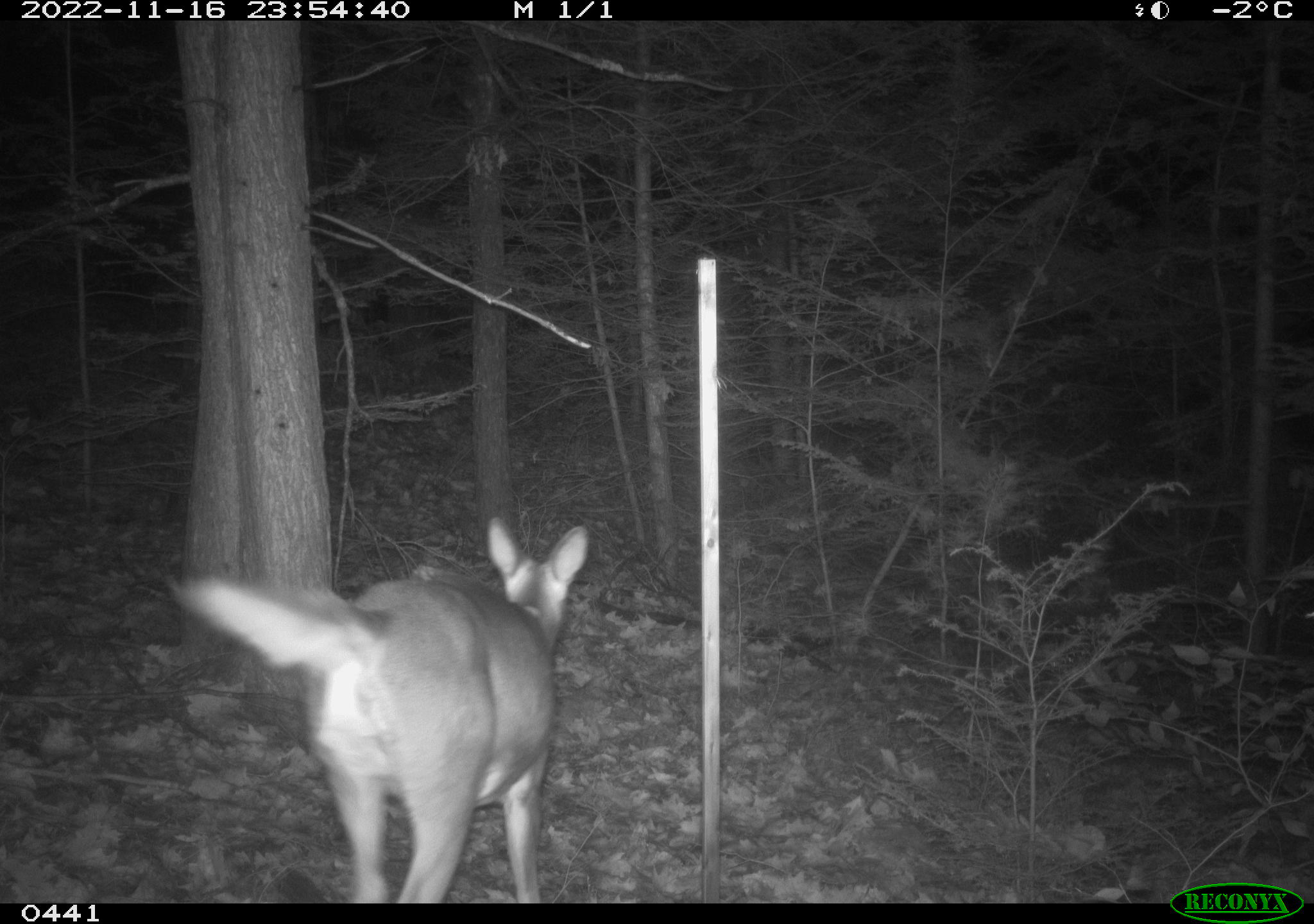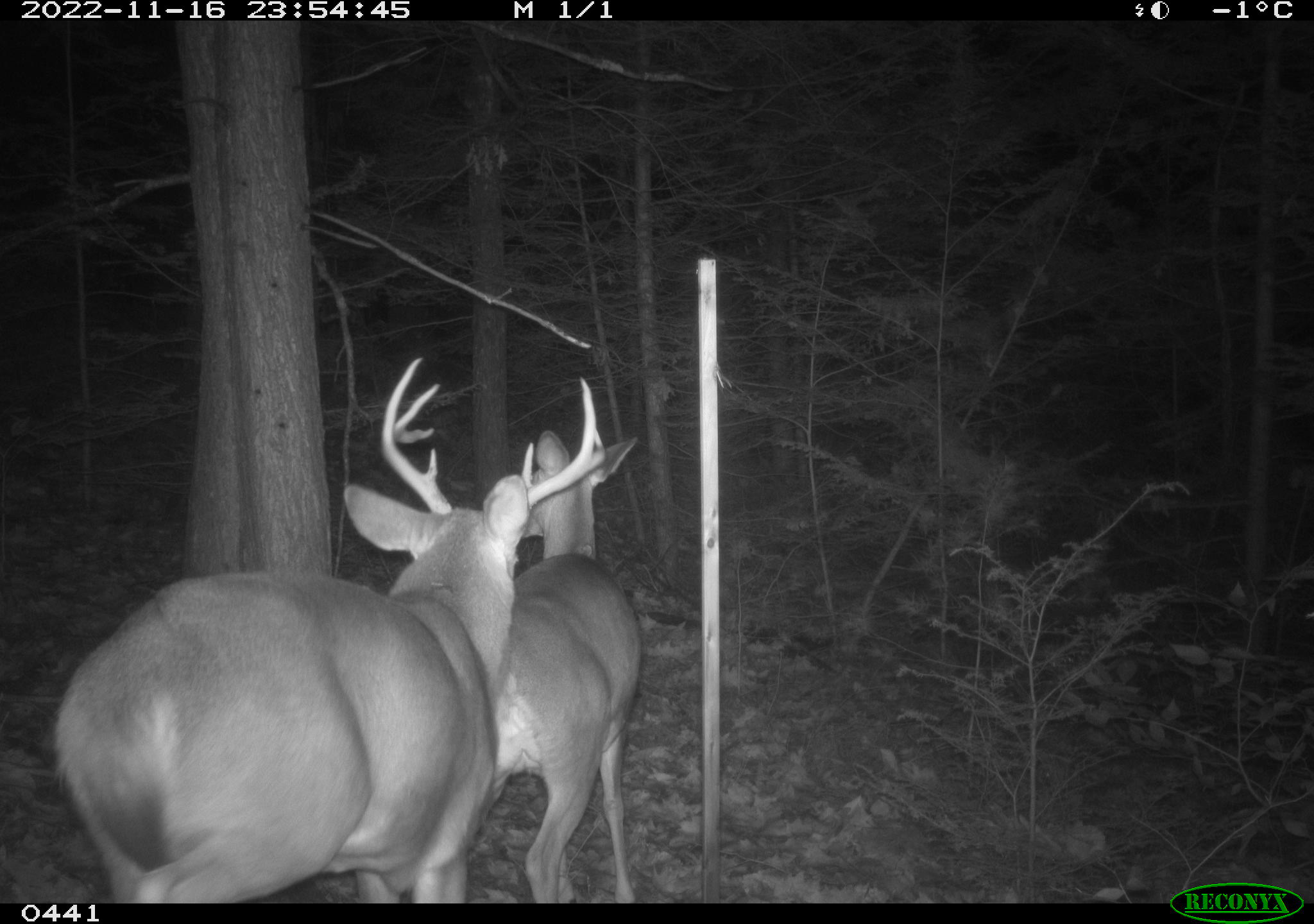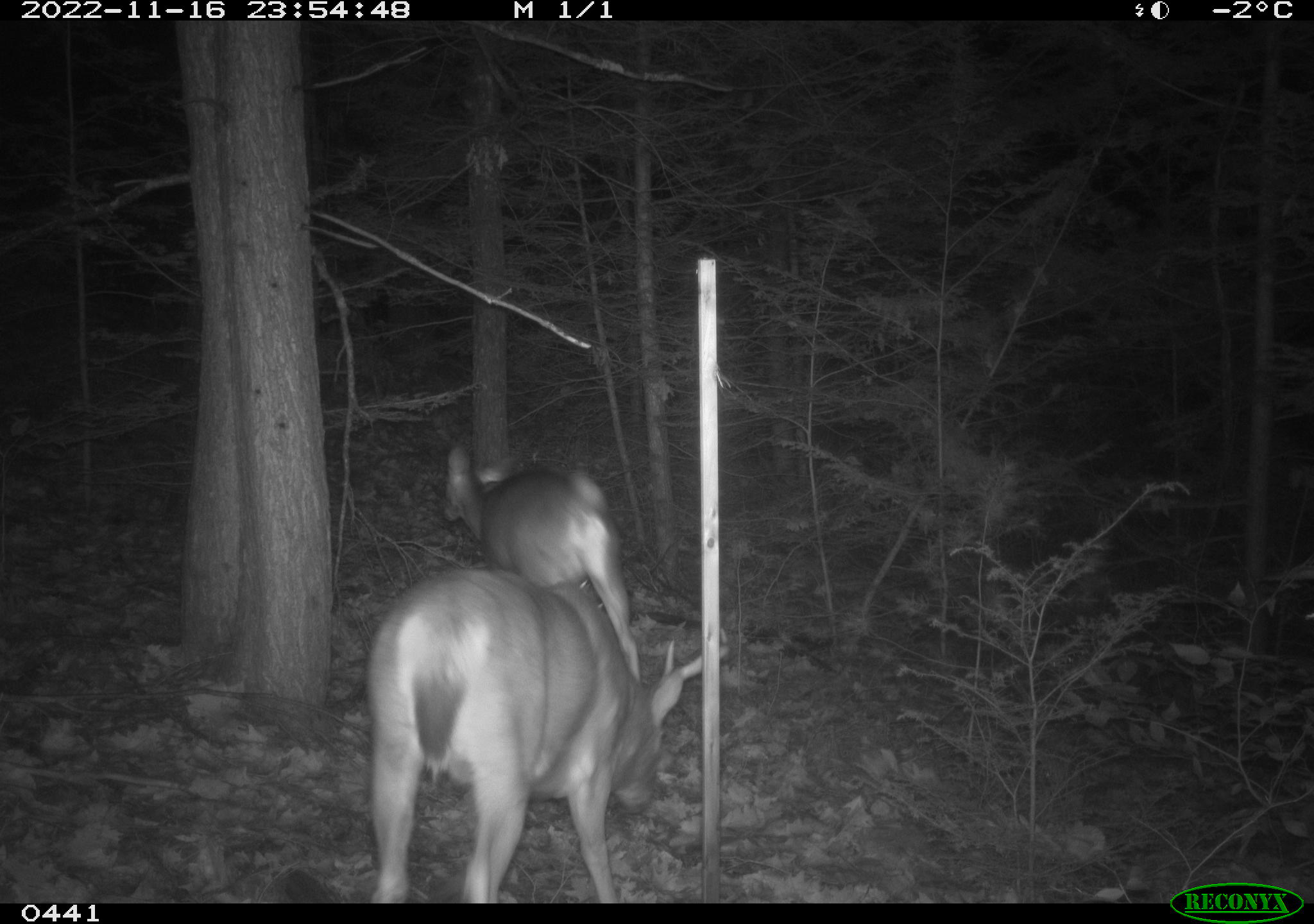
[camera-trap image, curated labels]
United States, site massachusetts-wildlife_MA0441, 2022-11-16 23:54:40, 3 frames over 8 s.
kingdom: Animalia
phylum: Chordata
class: Mammalia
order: Artiodactyla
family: Cervidae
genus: Odocoileus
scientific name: Odocoileus virginianus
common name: white-tailed deer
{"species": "white-tailed deer (Odocoileus virginianus)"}